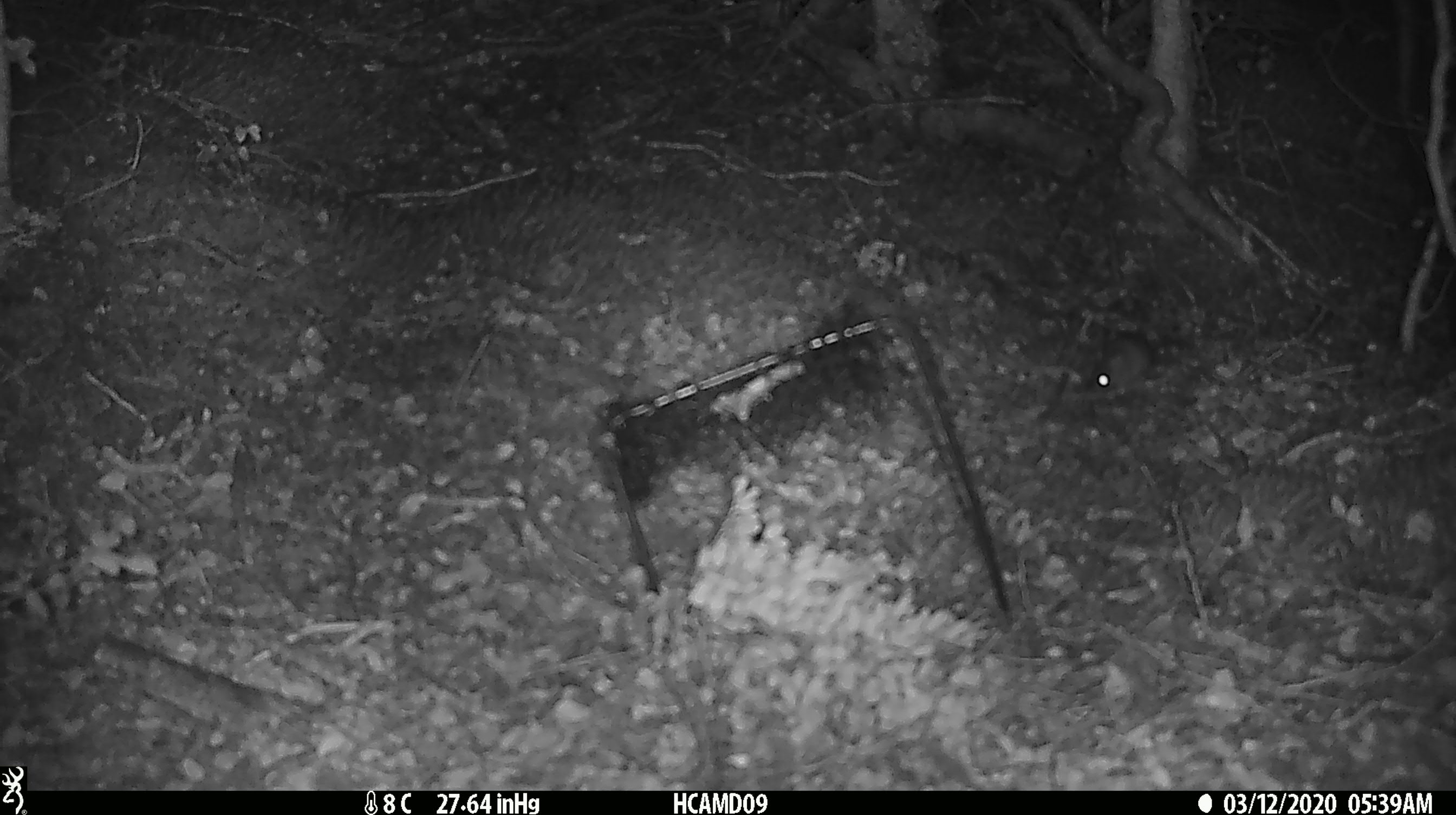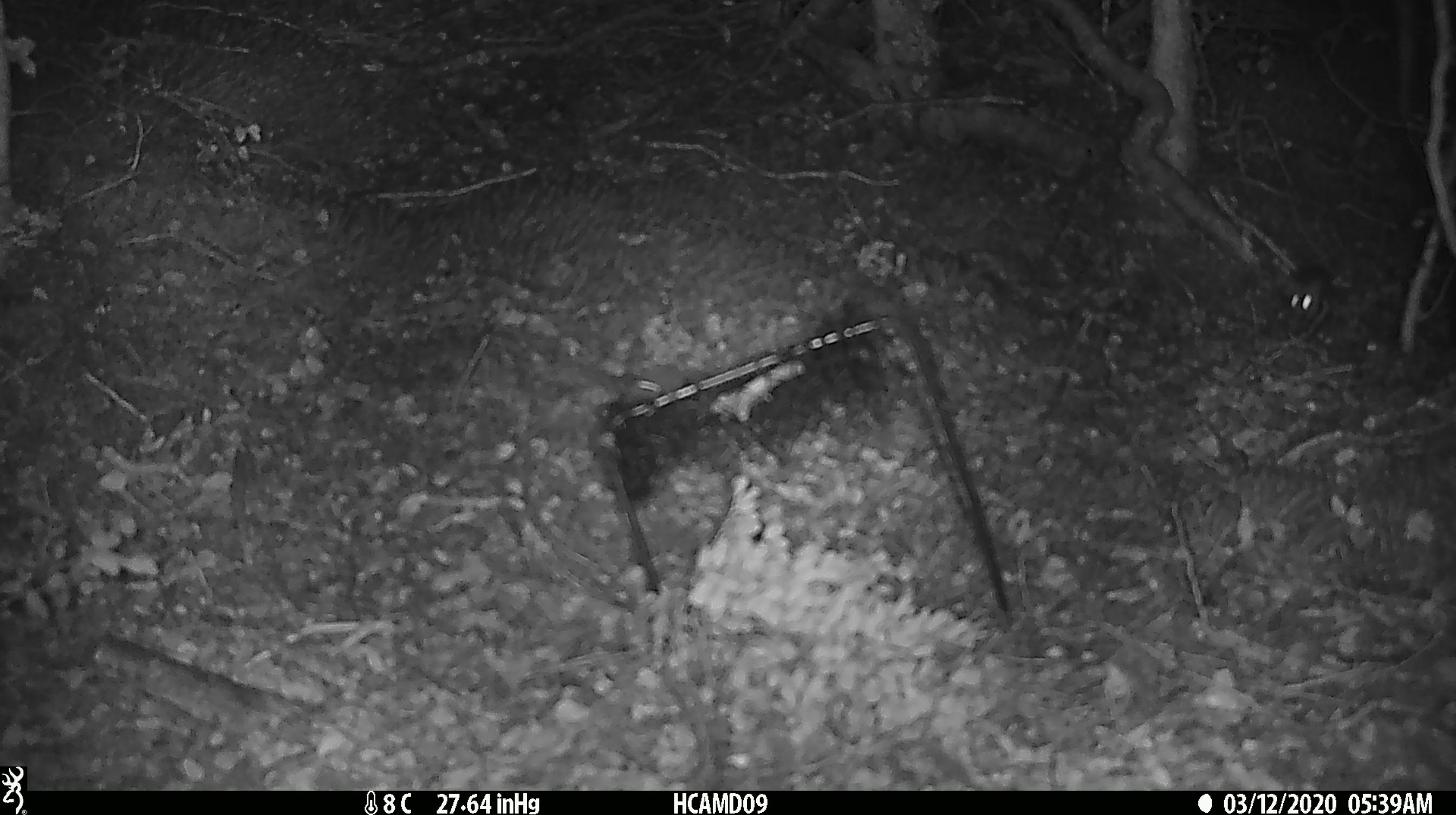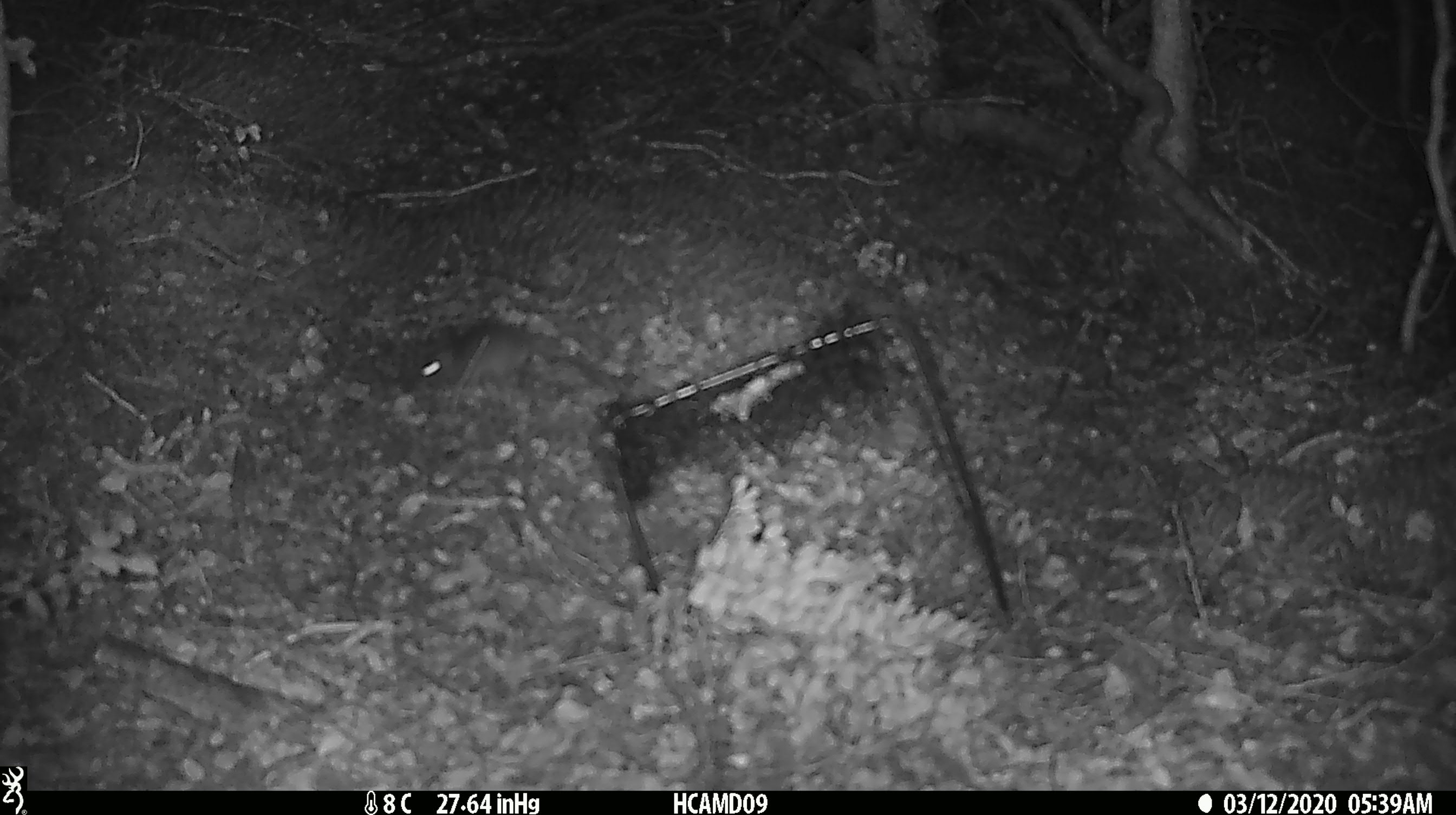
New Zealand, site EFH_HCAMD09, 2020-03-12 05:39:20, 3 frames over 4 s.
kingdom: Animalia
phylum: Chordata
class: Mammalia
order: Rodentia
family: Muridae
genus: Mus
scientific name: Mus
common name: mouse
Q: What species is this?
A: Mouse (Mus).